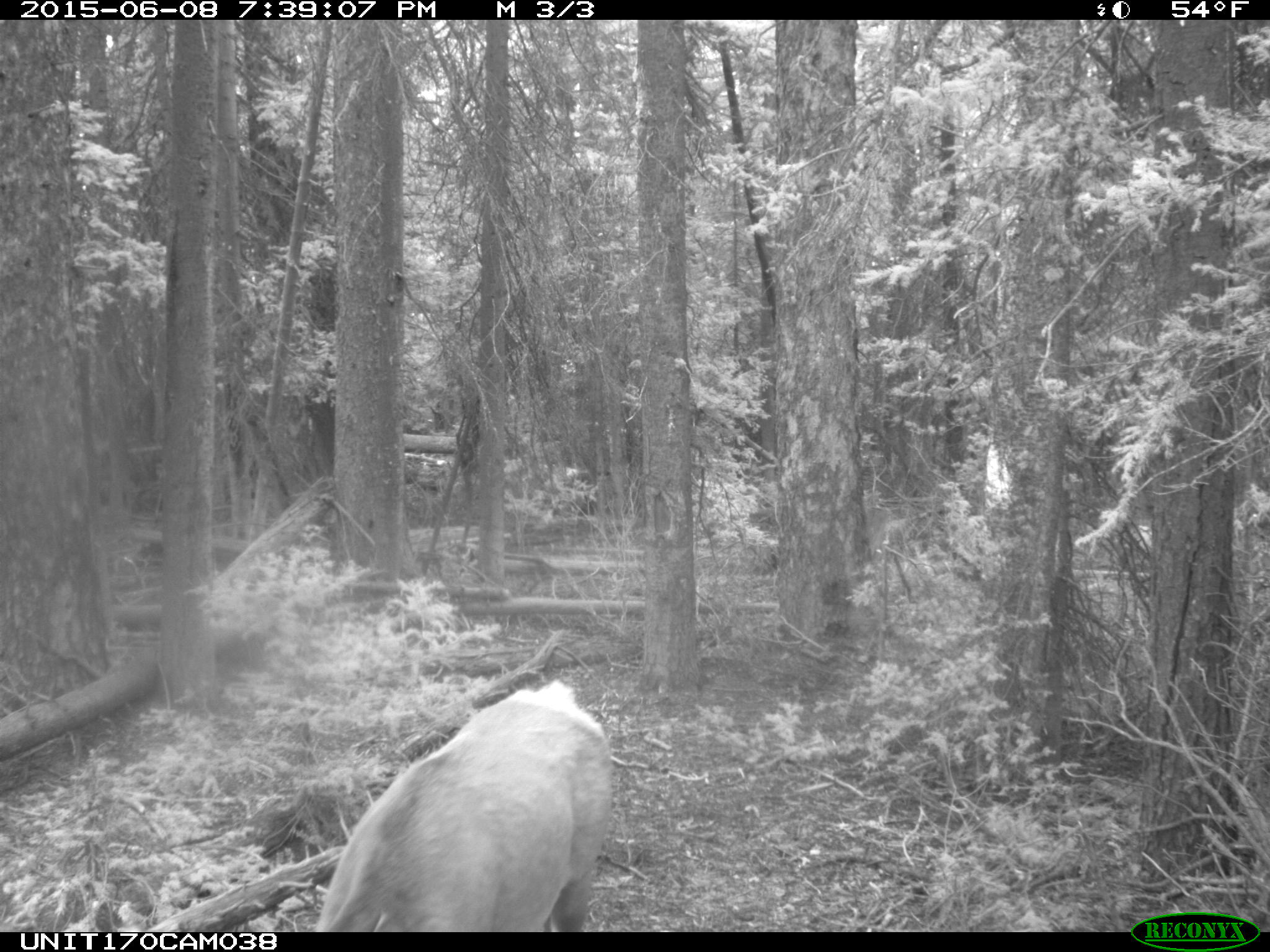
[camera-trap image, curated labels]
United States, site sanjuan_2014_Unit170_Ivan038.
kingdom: Animalia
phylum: Chordata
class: Mammalia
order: Artiodactyla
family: Cervidae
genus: Cervus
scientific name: Cervus elaphus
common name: red deer